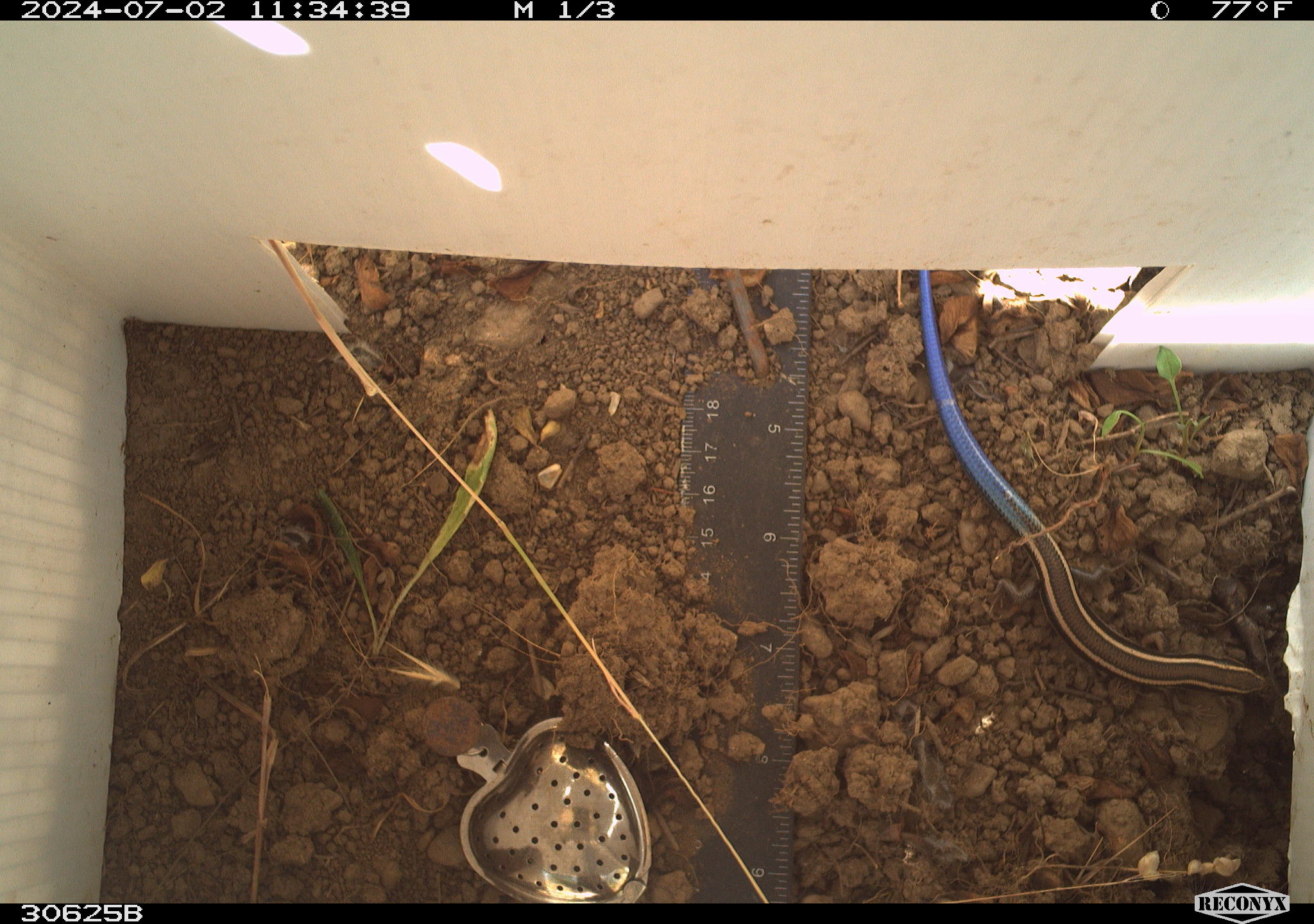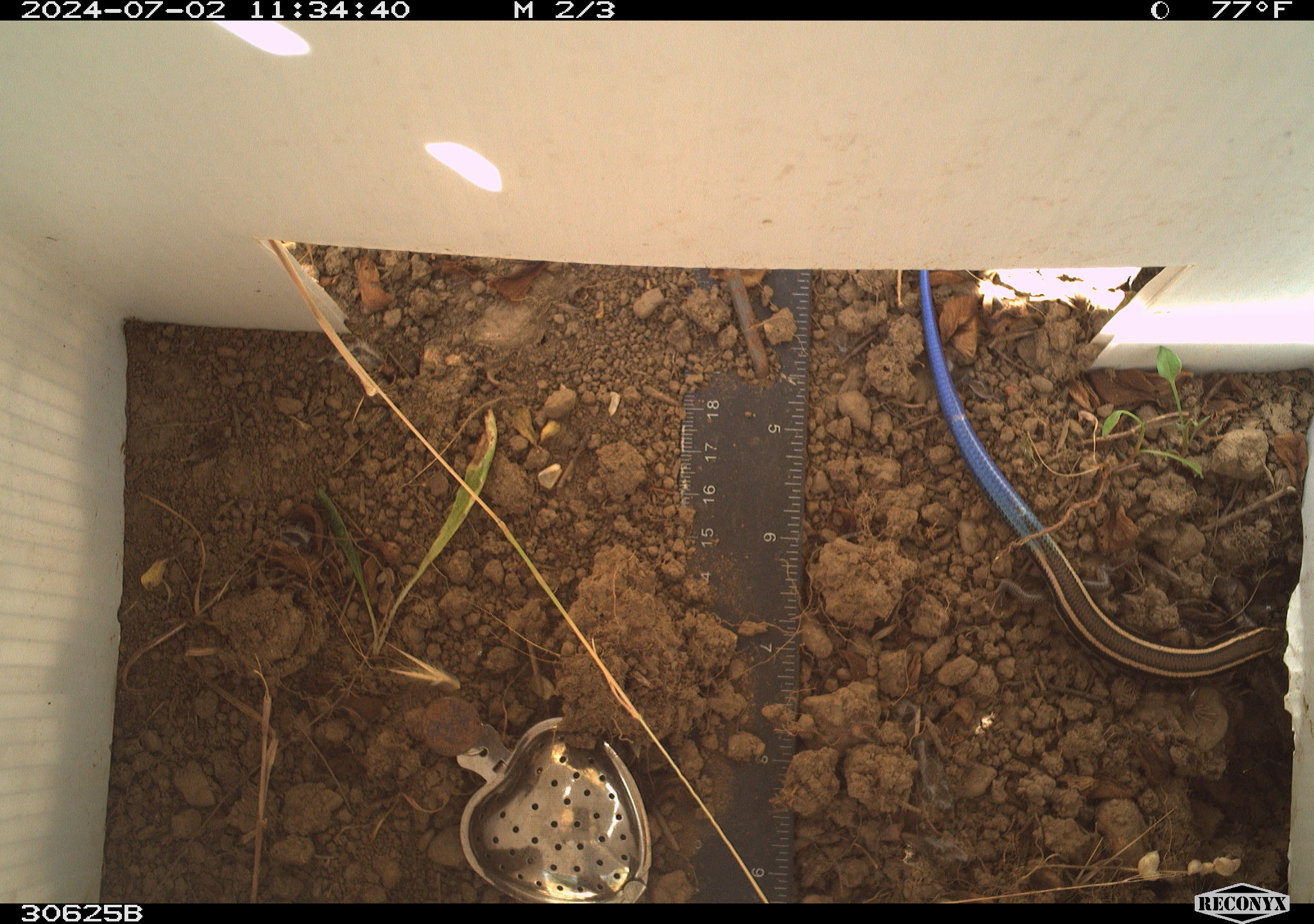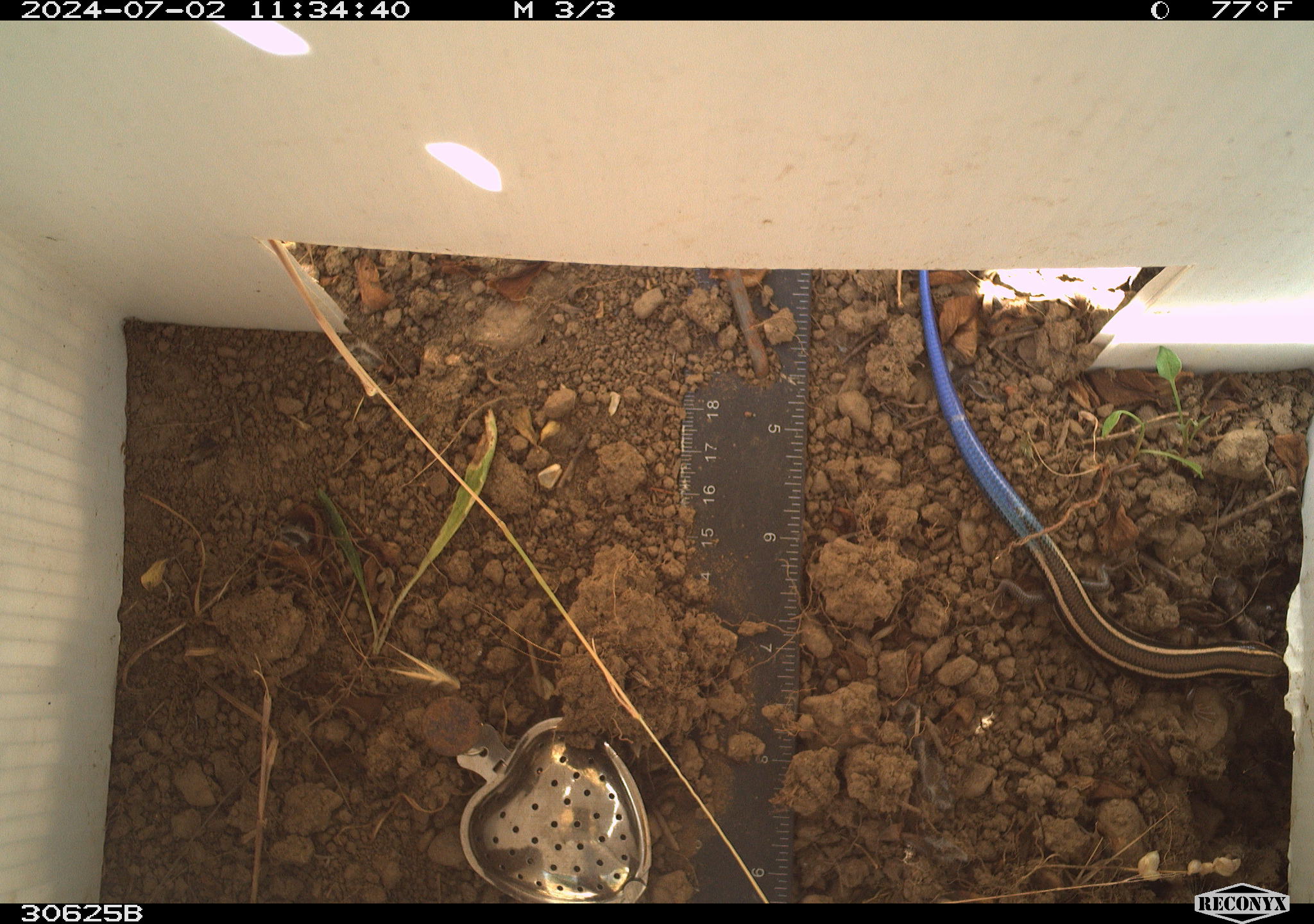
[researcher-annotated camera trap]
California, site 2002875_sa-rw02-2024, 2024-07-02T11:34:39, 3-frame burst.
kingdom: Animalia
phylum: Chordata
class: Reptilia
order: Squamata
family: Scincidae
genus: Plestiodon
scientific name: Plestiodon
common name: blue-tailed skinks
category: plestiodon species